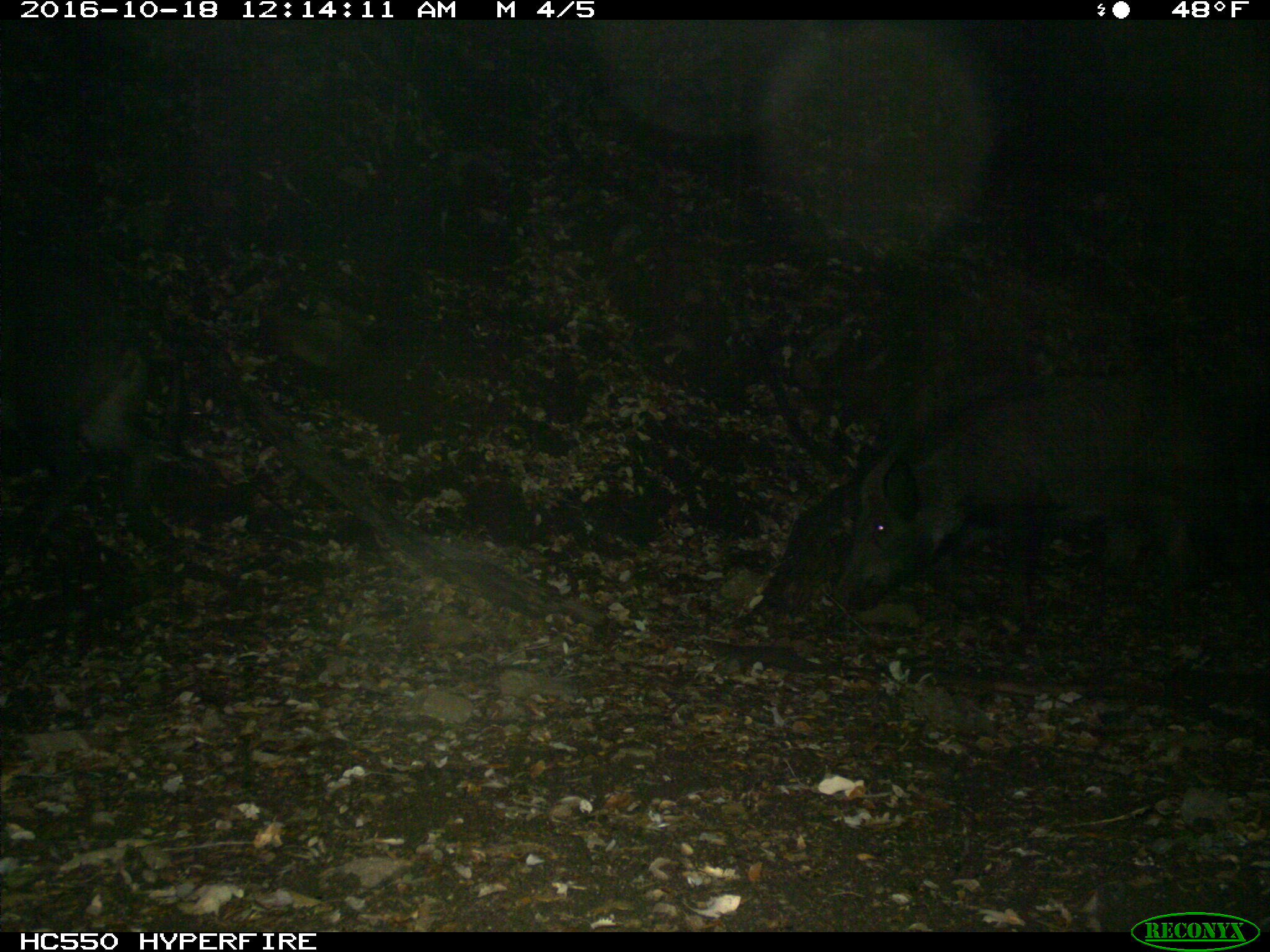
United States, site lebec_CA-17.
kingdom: Animalia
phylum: Chordata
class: Mammalia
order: Artiodactyla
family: Suidae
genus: Sus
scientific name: Sus scrofa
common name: wild boar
Sus scrofa (wild boar).